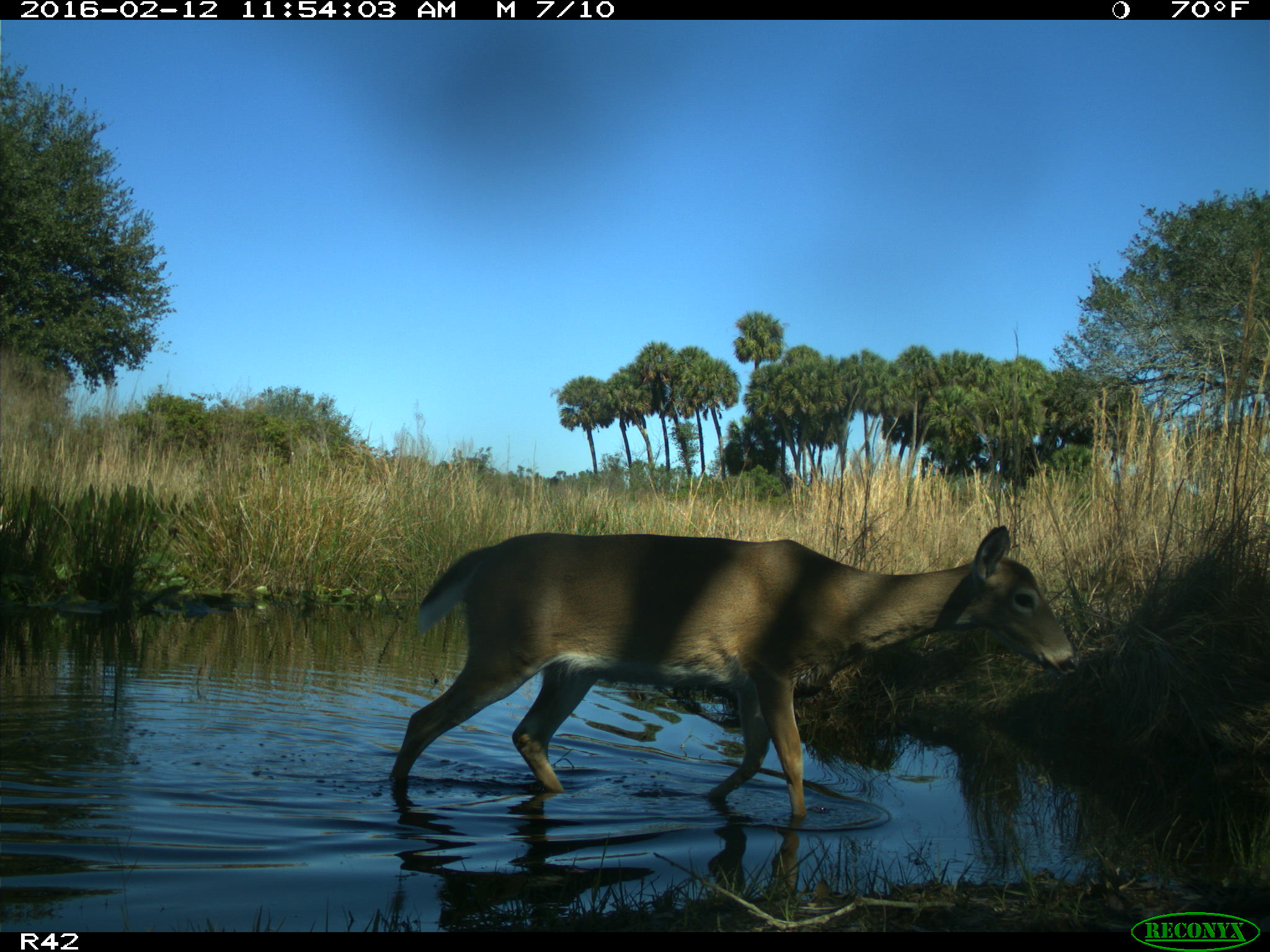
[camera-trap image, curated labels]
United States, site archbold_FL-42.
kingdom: Animalia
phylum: Chordata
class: Mammalia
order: Artiodactyla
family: Cervidae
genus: Odocoileus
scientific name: Odocoileus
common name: deer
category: unidentified deer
Unidentified deer (deer) (Odocoileus).